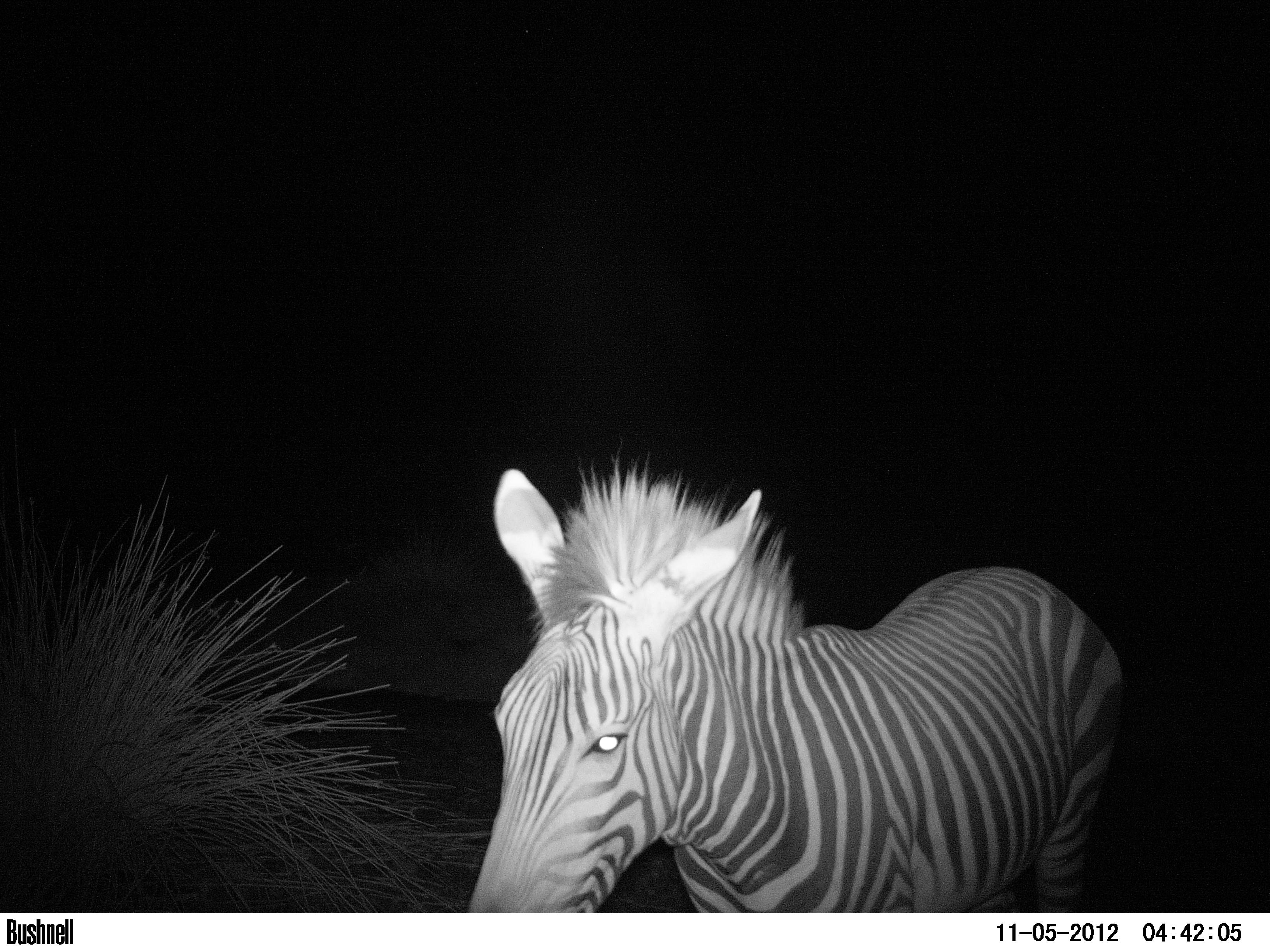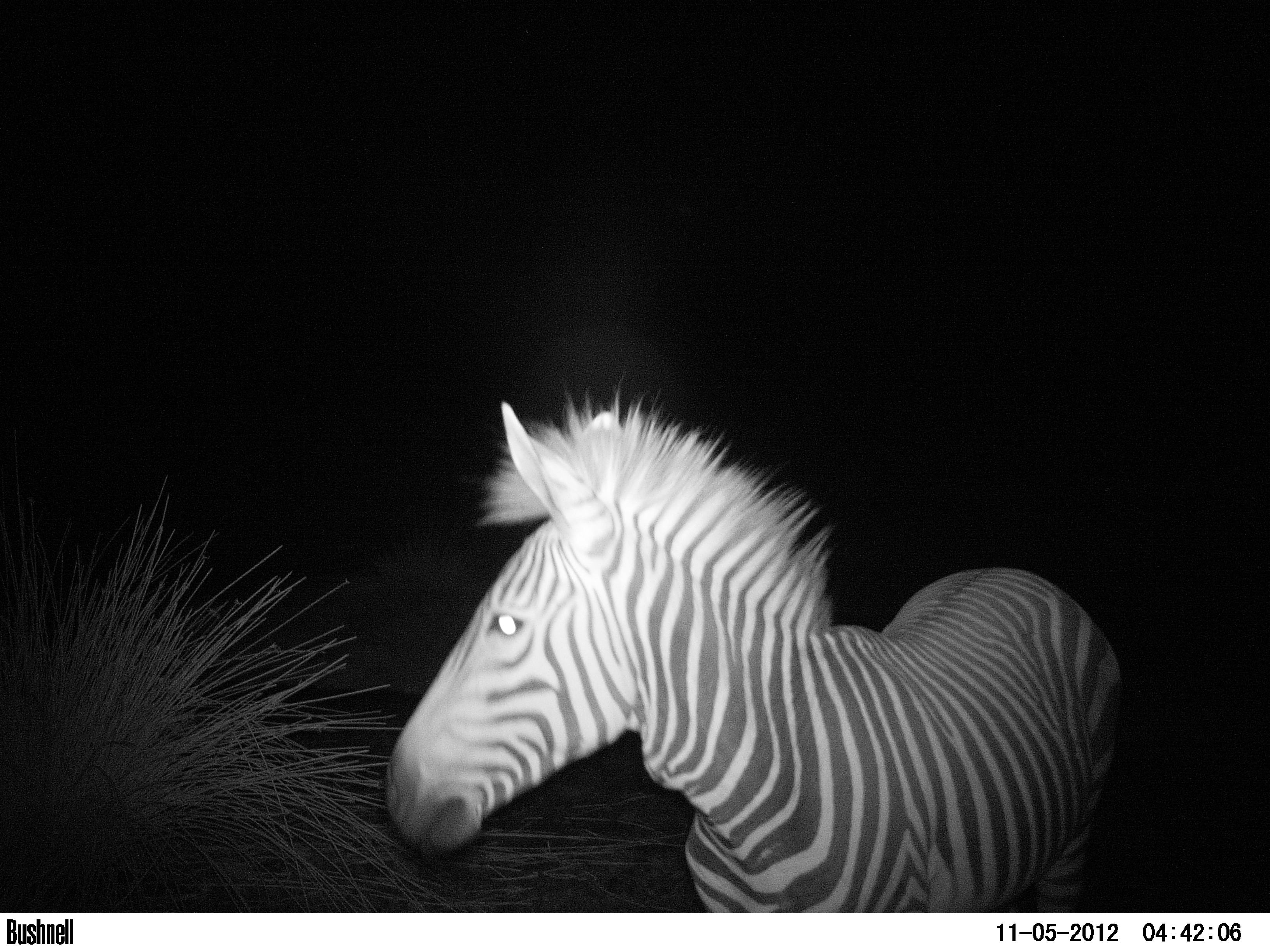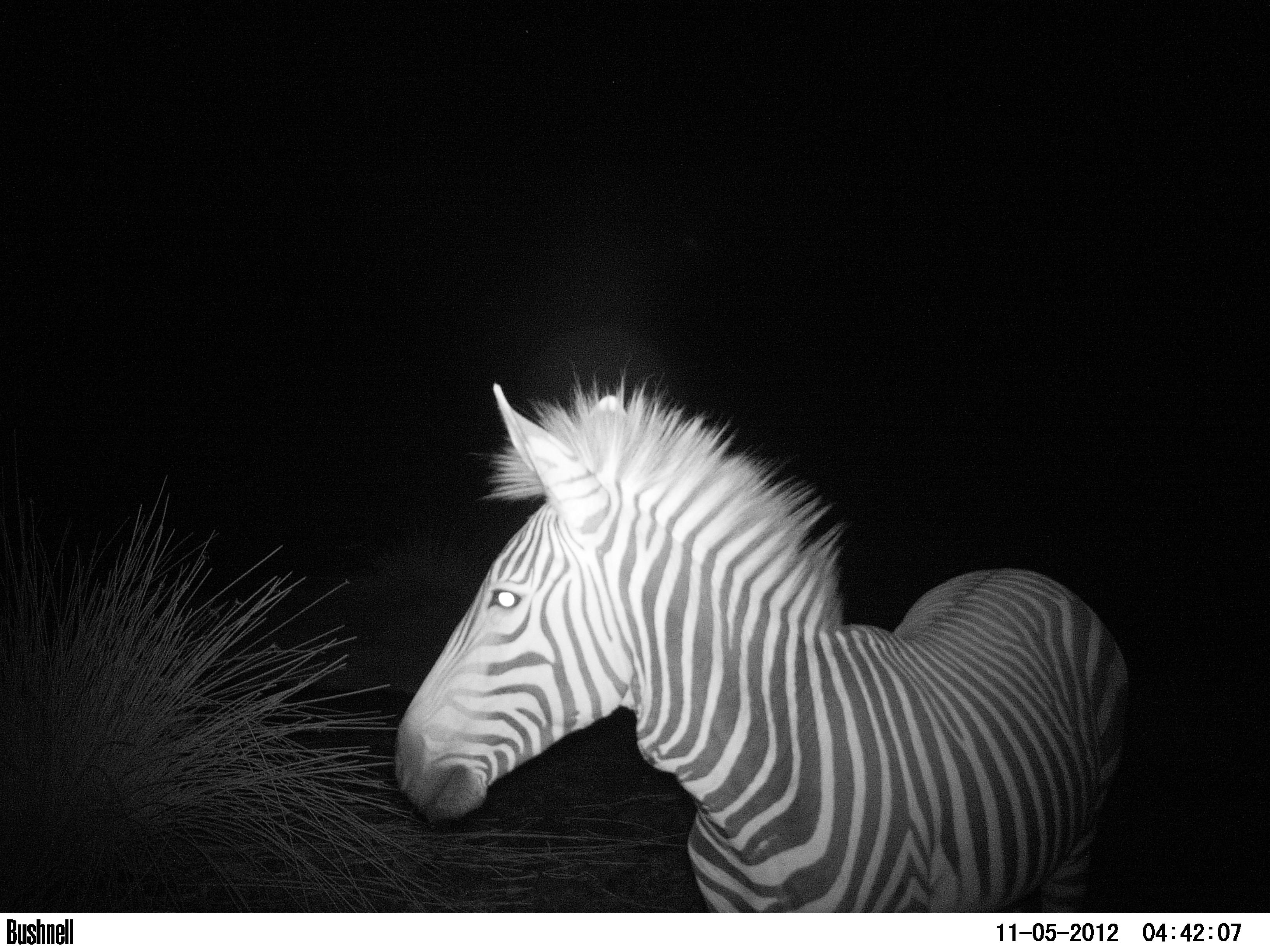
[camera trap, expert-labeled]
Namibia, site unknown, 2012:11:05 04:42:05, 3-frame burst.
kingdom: Animalia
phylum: Chordata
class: Mammalia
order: Perissodactyla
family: Equidae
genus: Equus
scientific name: Equus zebra hartmannae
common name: hartmann's mountain zebra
Equus zebra hartmannae (hartmann's mountain zebra).